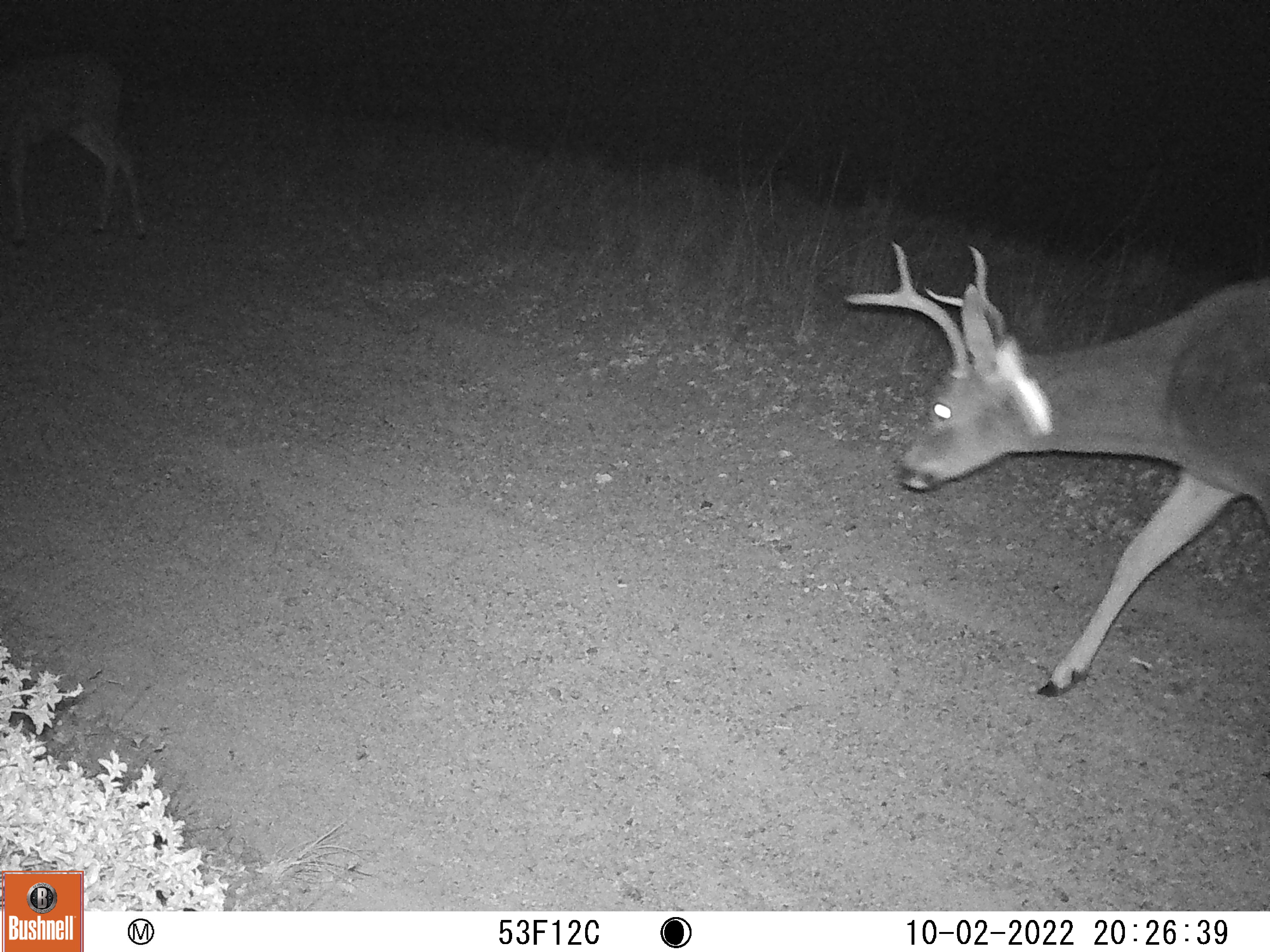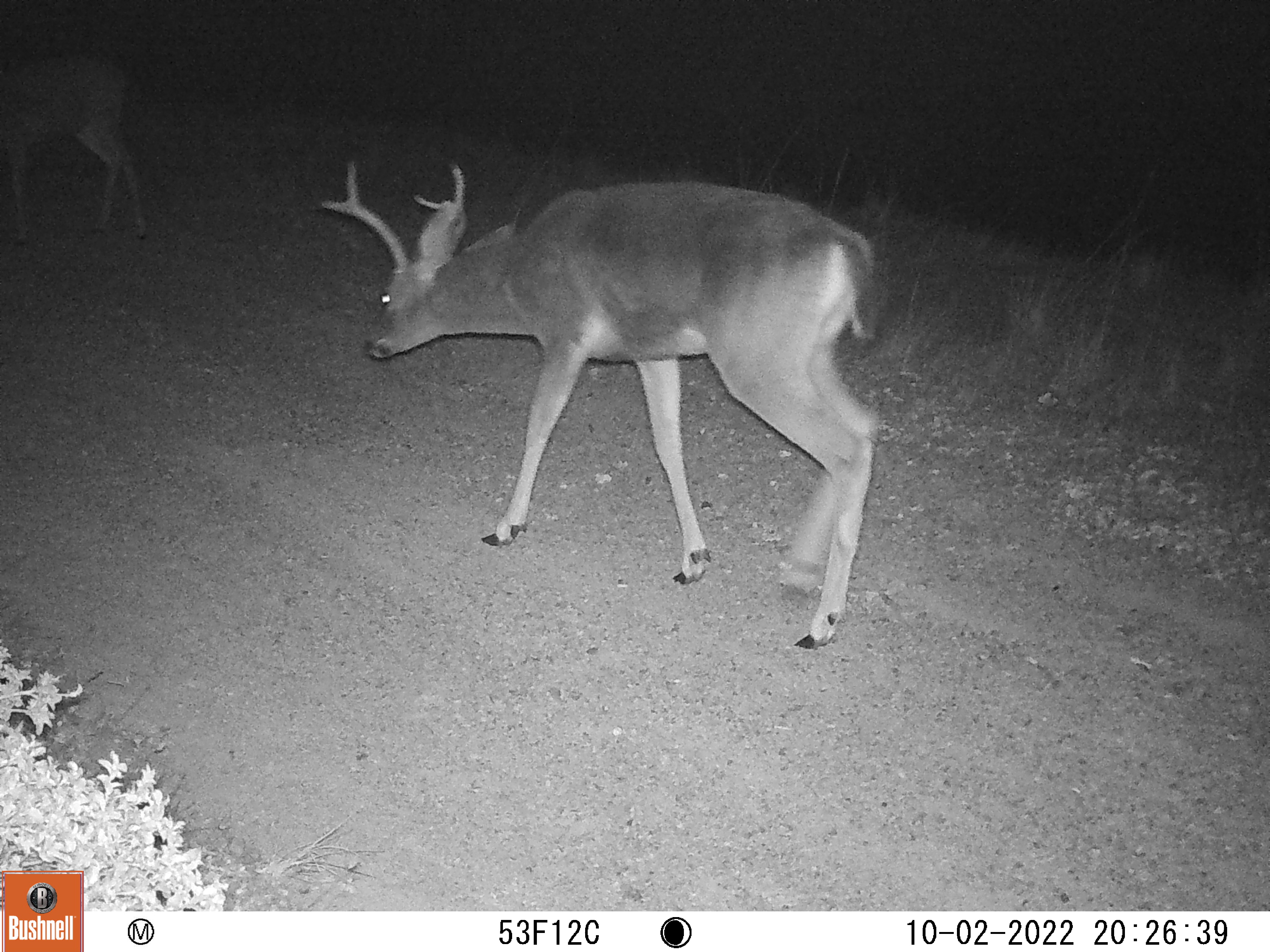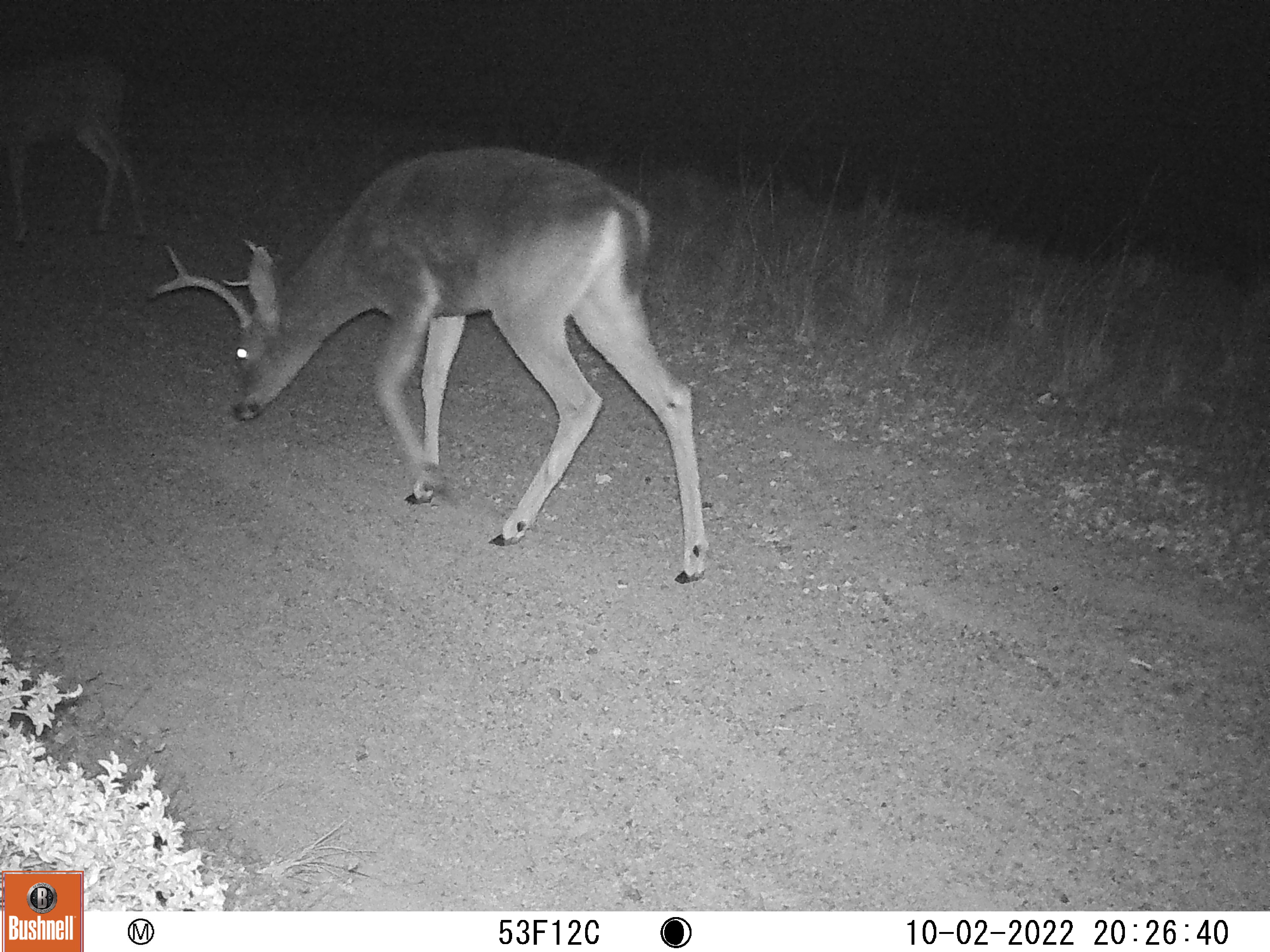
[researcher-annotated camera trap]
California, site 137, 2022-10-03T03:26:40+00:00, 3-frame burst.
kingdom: Animalia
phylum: Chordata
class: Mammalia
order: Artiodactyla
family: Cervidae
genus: Odocoileus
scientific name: Odocoileus hemionus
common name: mule deer